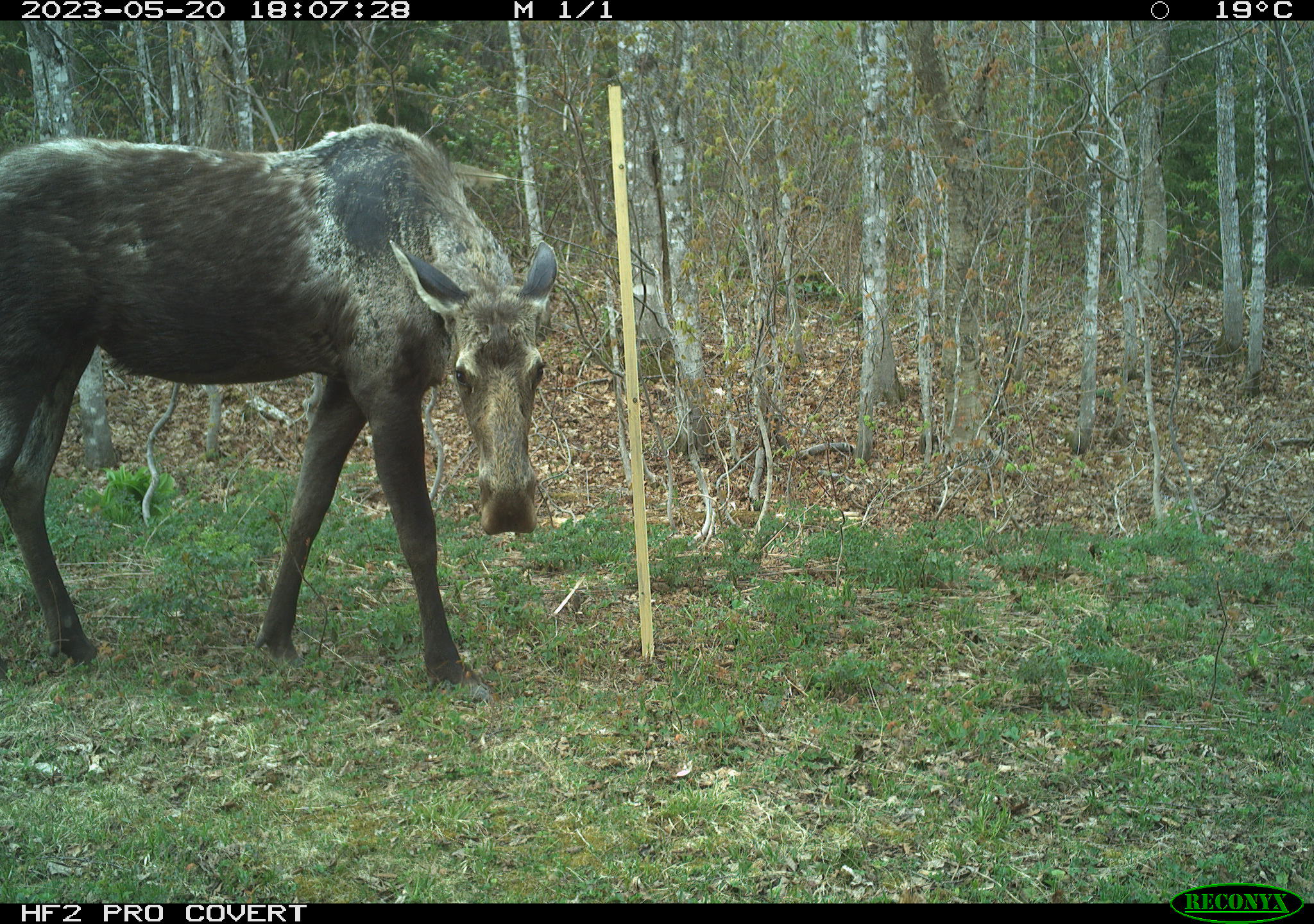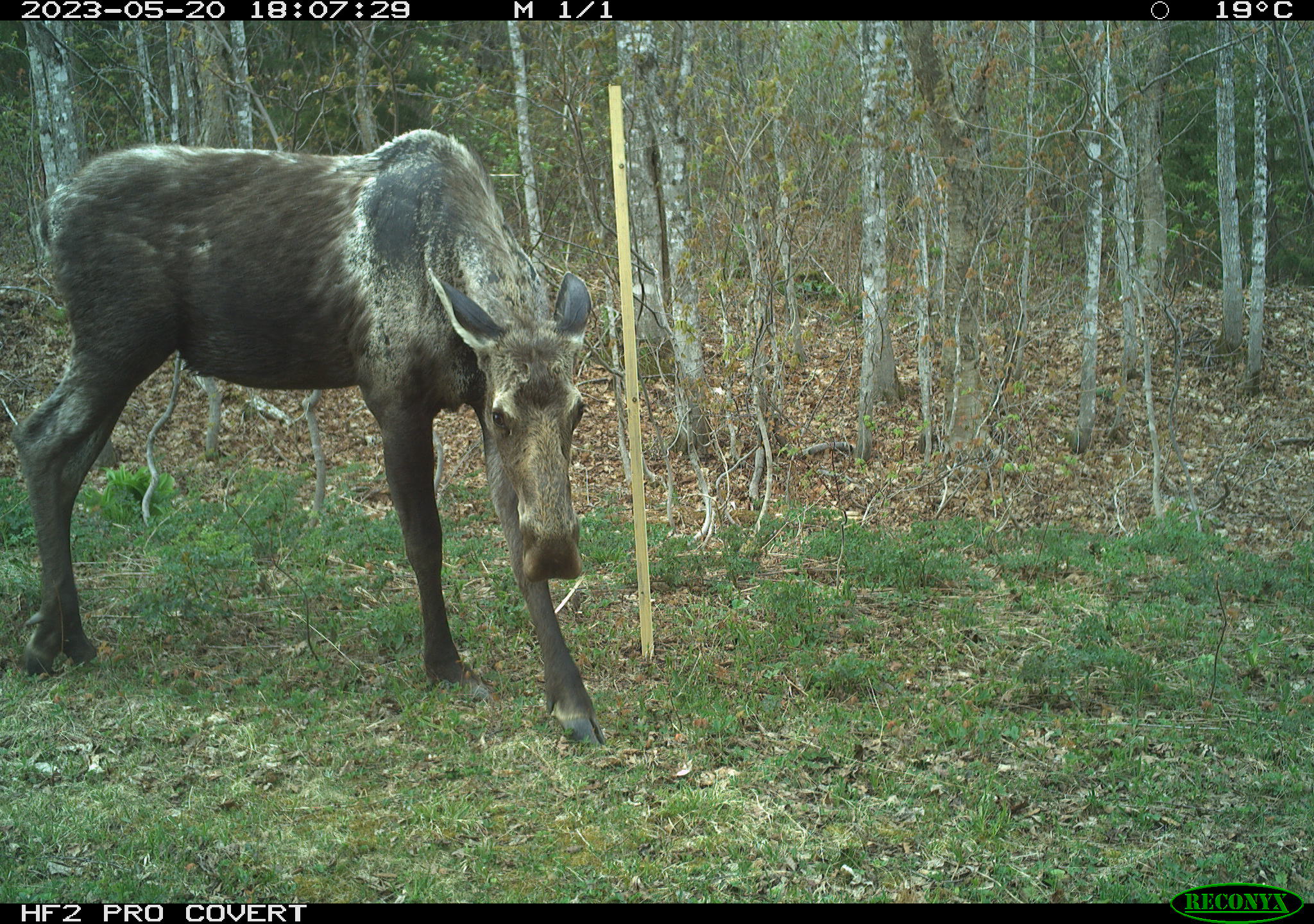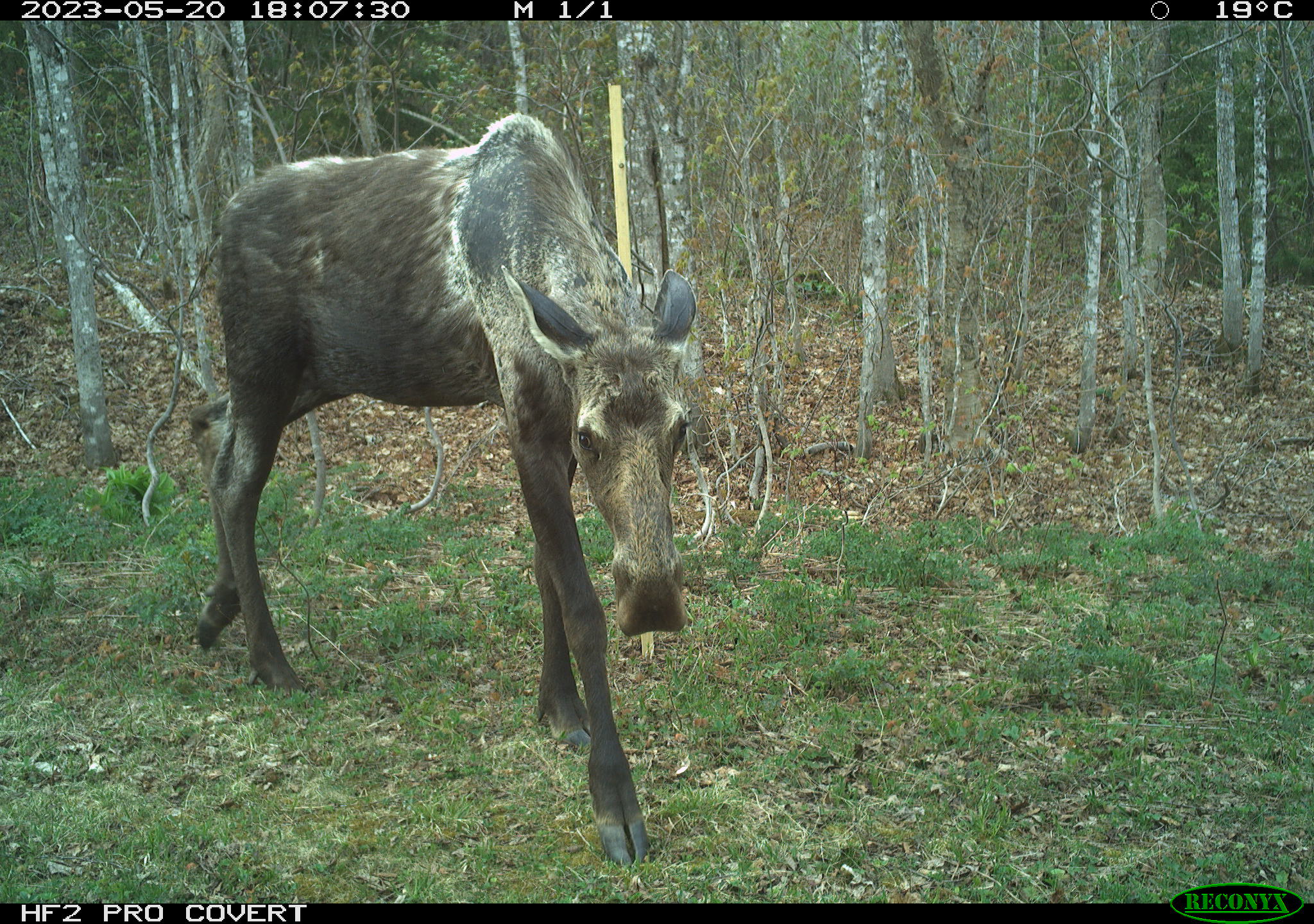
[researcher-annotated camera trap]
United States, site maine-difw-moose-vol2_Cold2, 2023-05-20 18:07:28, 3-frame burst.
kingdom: Animalia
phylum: Chordata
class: Mammalia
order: Artiodactyla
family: Cervidae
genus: Alces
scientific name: Alces alces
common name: moose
Moose (Alces alces).